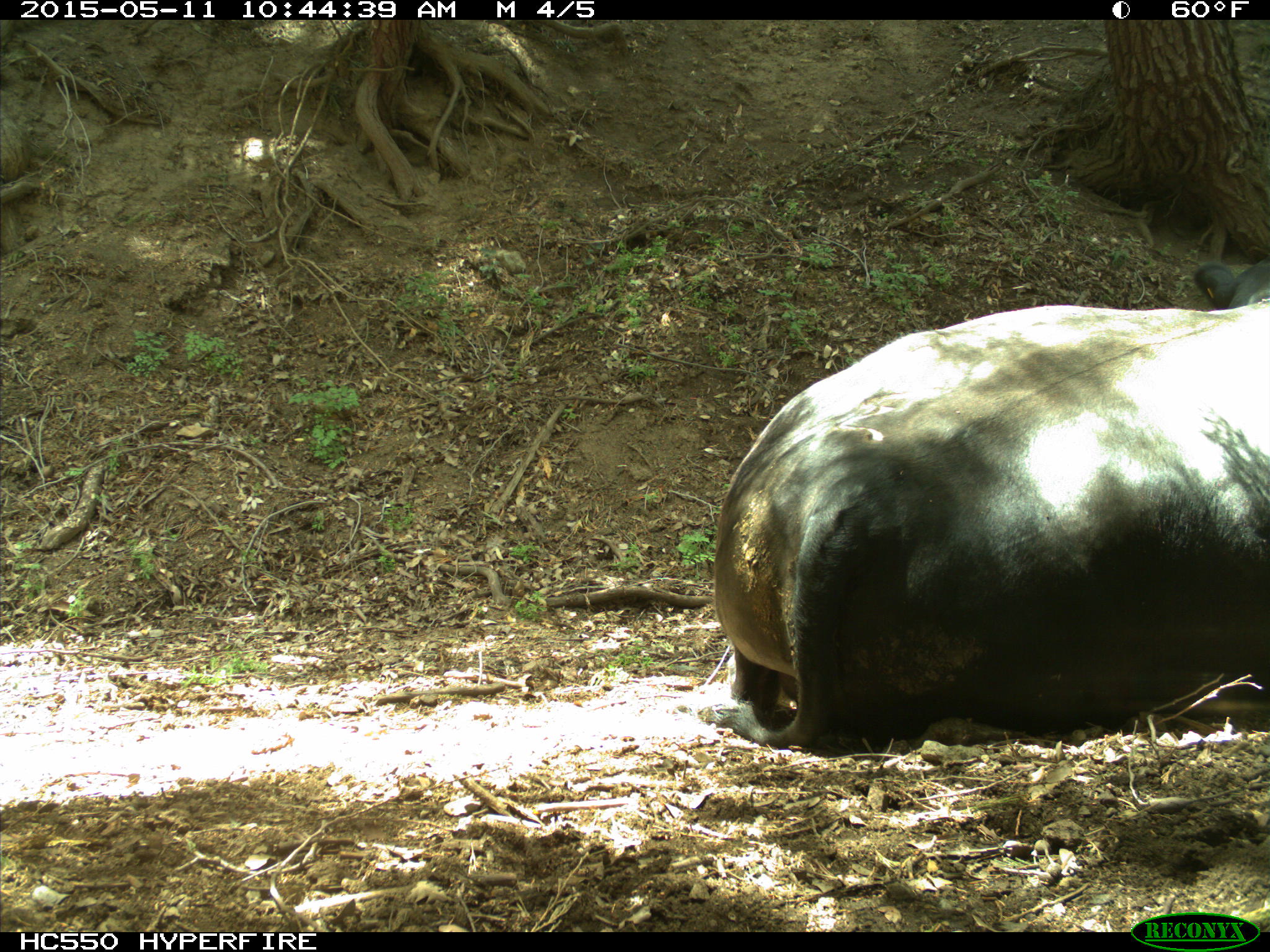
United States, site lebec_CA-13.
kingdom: Animalia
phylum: Chordata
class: Mammalia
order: Artiodactyla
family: Bovidae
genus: Bos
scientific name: Bos taurus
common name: domestic cow